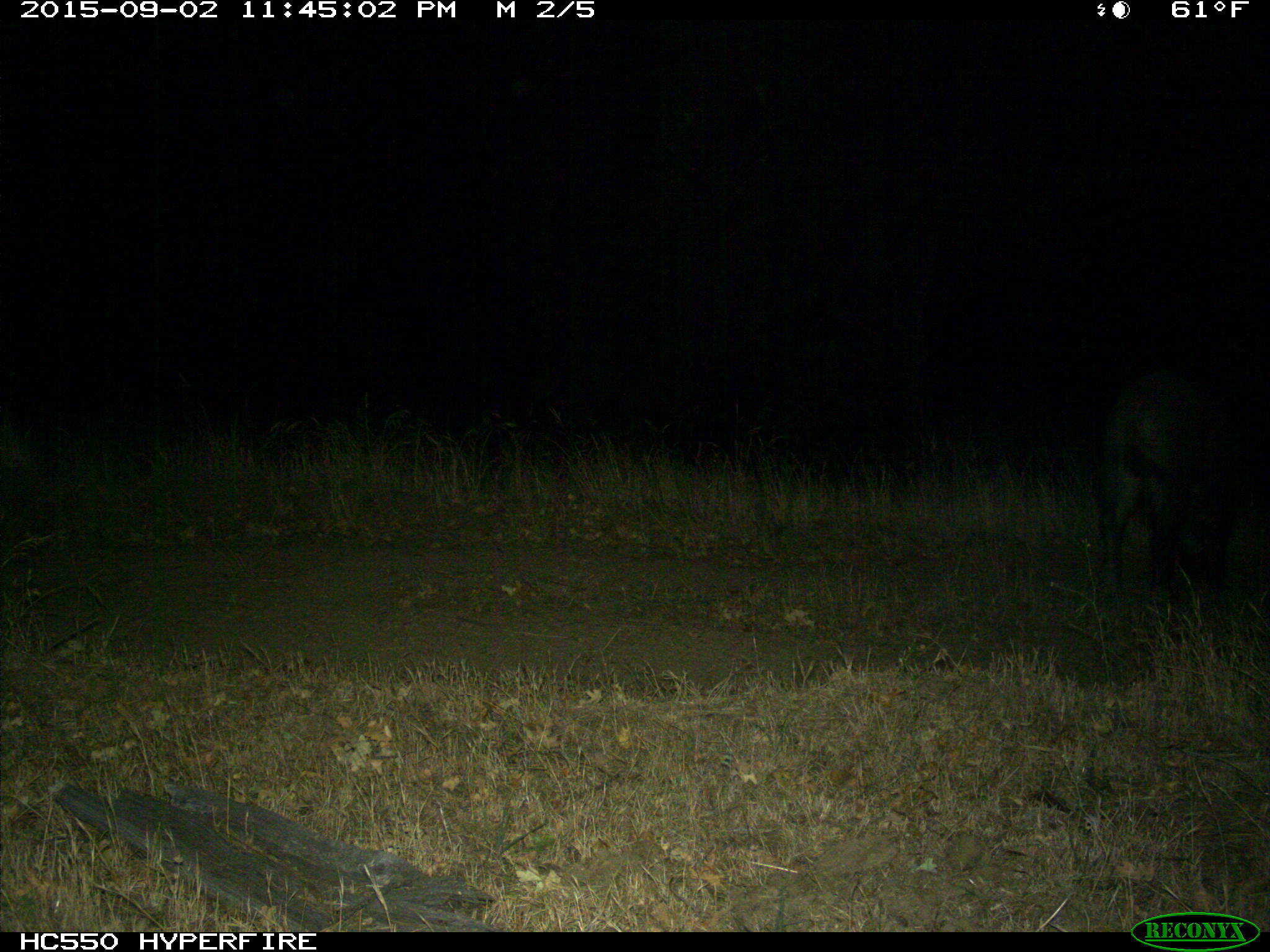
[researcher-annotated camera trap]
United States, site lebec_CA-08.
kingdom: Animalia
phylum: Chordata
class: Mammalia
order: Artiodactyla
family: Suidae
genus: Sus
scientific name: Sus scrofa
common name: wild boar